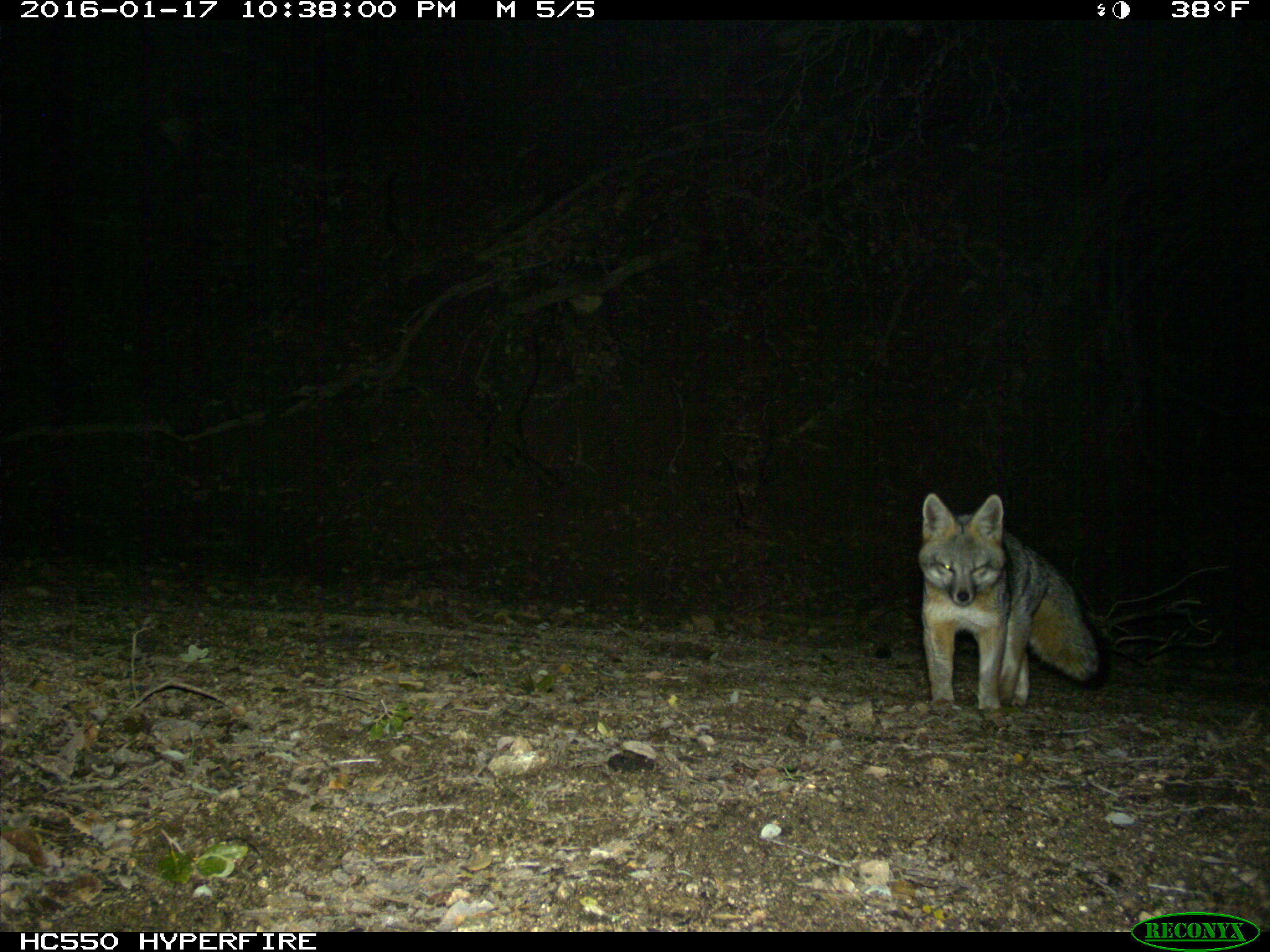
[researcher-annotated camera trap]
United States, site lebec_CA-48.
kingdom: Animalia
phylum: Chordata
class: Mammalia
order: Carnivora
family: Canidae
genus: Urocyon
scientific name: Urocyon cinereoargenteus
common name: gray fox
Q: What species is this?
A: Urocyon cinereoargenteus (gray fox).